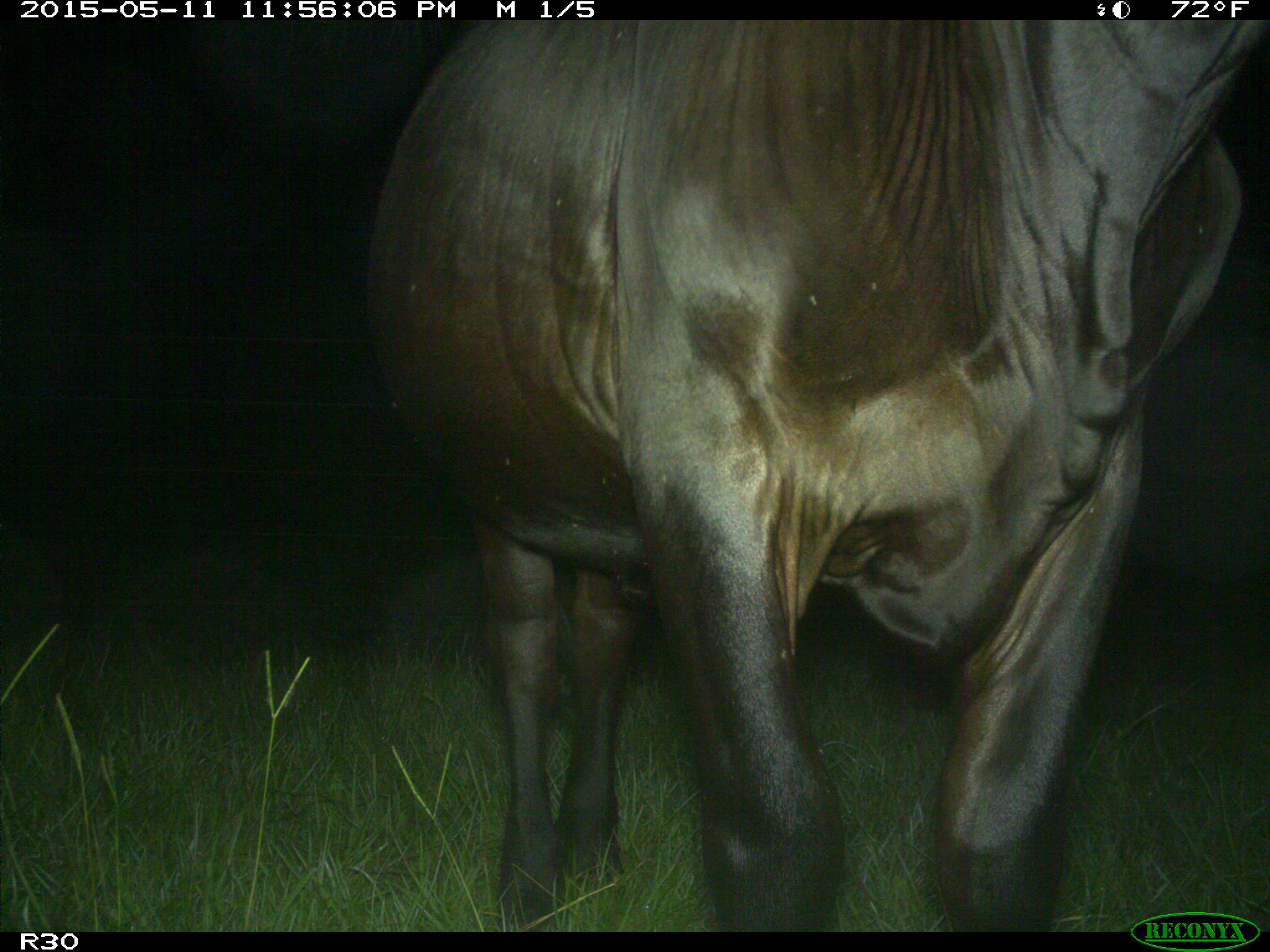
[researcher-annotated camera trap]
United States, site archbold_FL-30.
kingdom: Animalia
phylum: Chordata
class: Mammalia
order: Artiodactyla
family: Bovidae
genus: Bos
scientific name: Bos taurus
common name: domestic cow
Bos taurus (domestic cow).